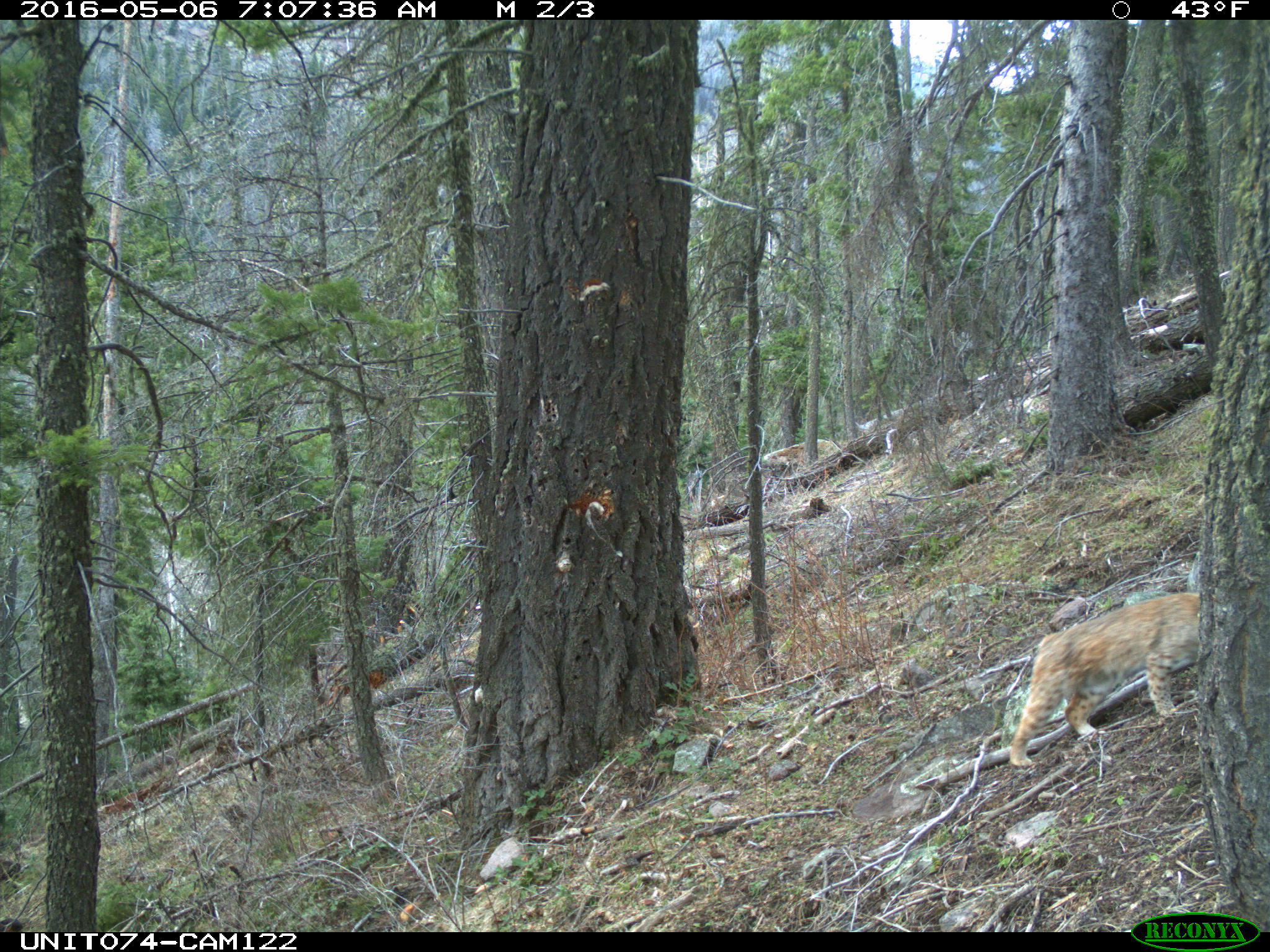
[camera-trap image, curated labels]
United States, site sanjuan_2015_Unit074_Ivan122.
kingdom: Animalia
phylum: Chordata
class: Mammalia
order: Carnivora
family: Felidae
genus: Lynx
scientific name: Lynx rufus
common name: bobcat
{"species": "Lynx rufus (bobcat)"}